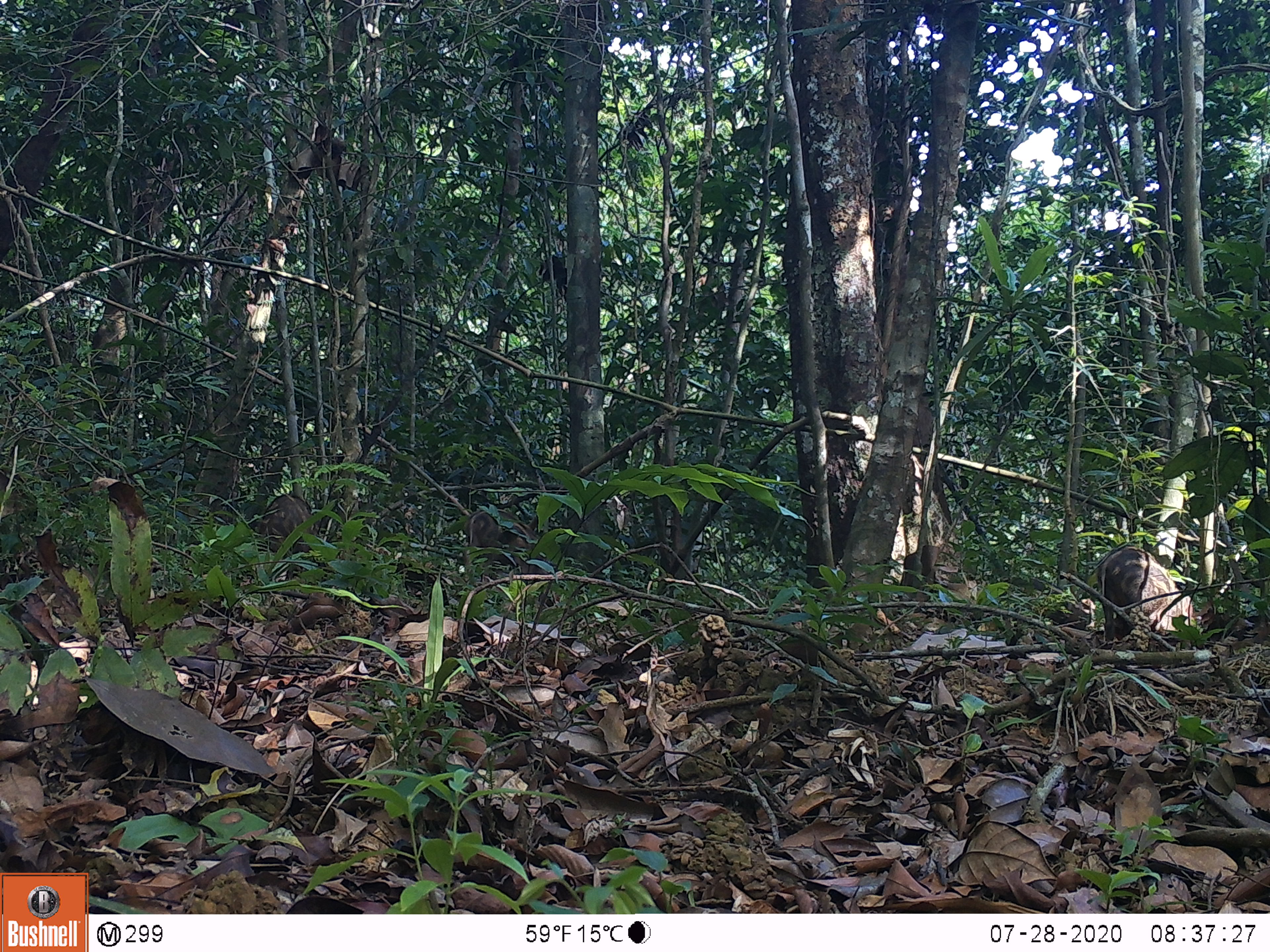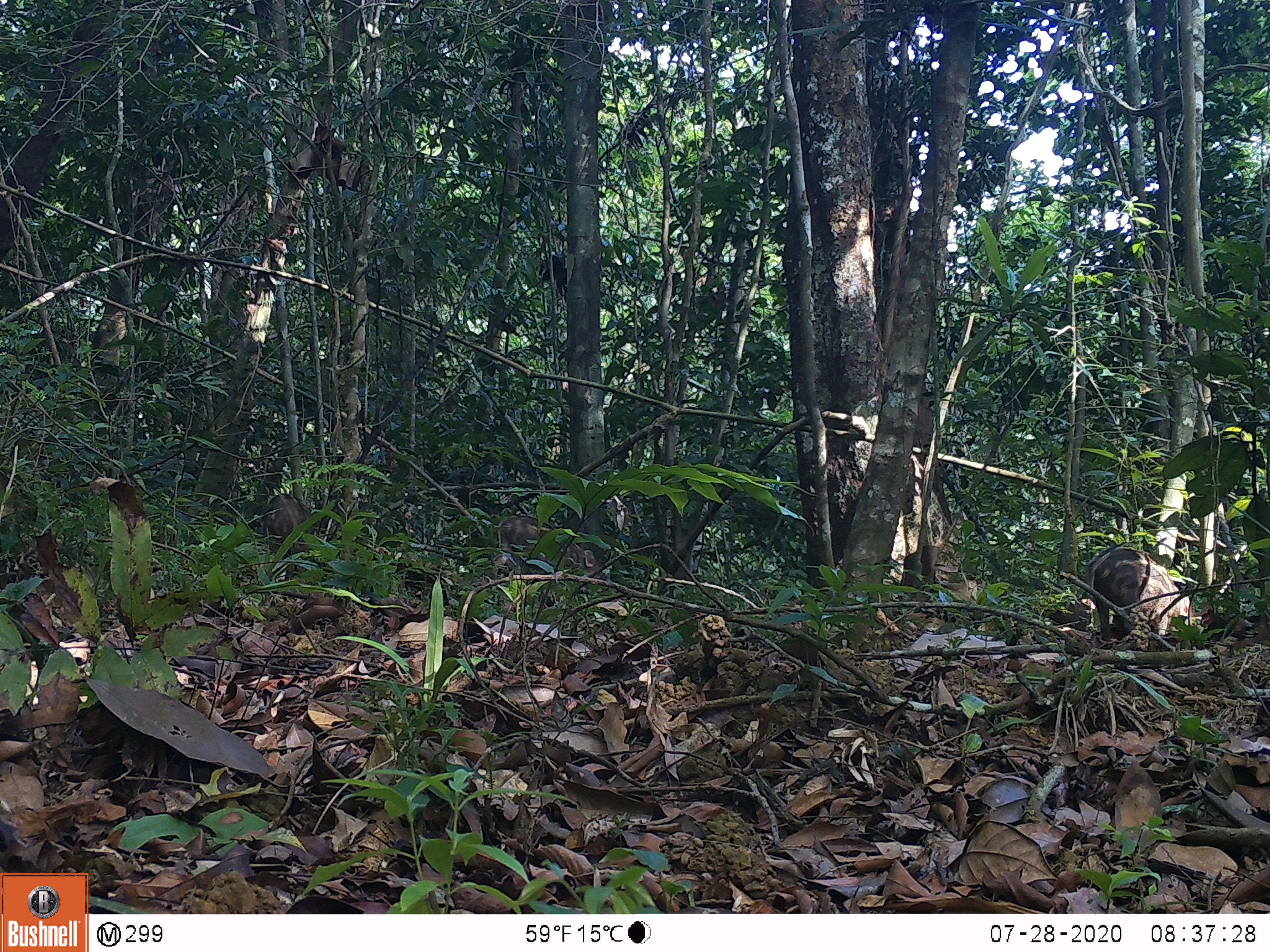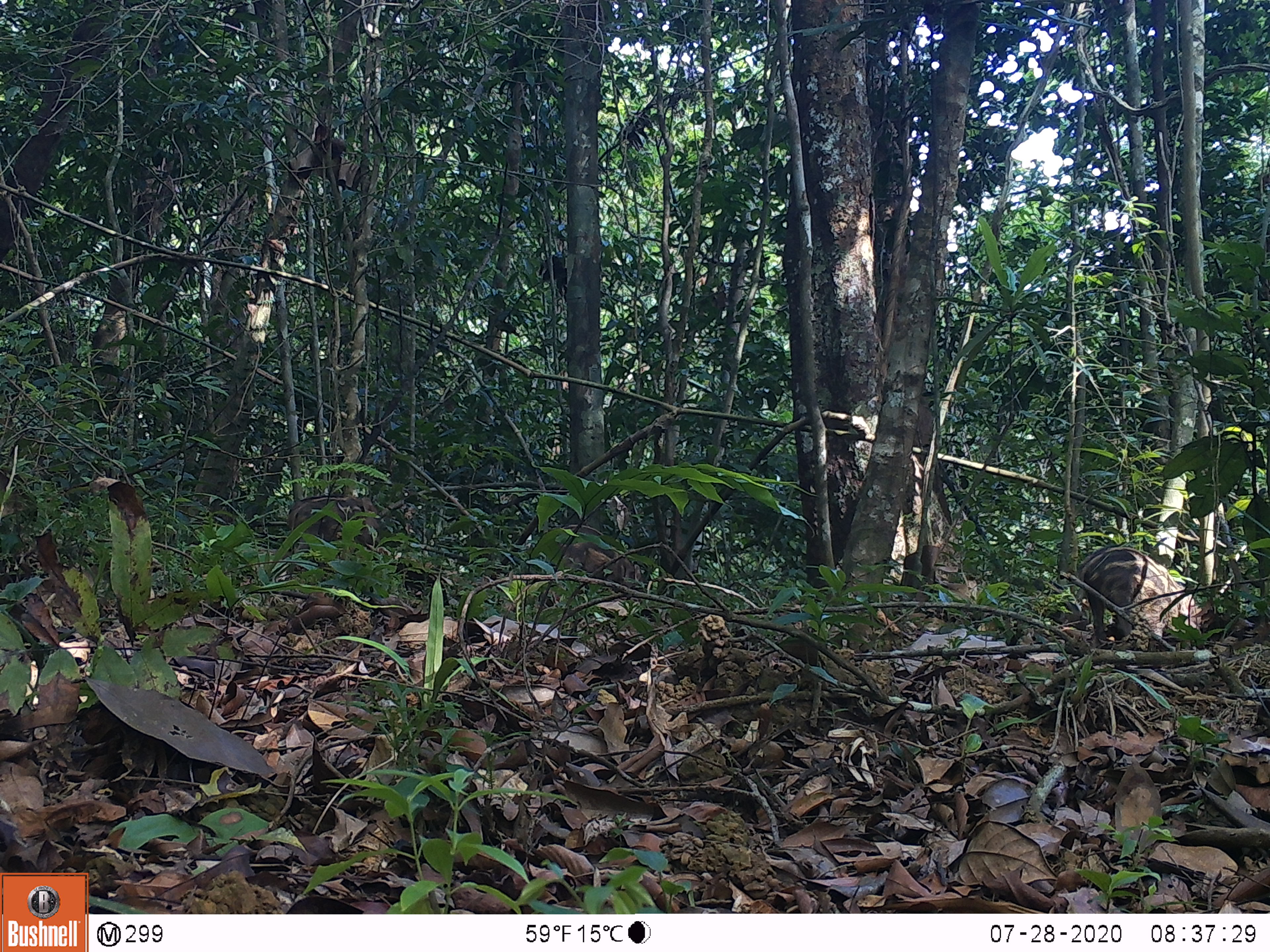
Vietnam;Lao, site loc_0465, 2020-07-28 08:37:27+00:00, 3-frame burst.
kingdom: Animalia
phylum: Chordata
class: Mammalia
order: Artiodactyla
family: Suidae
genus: Sus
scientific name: Sus scrofa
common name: eurasian wild pig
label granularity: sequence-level